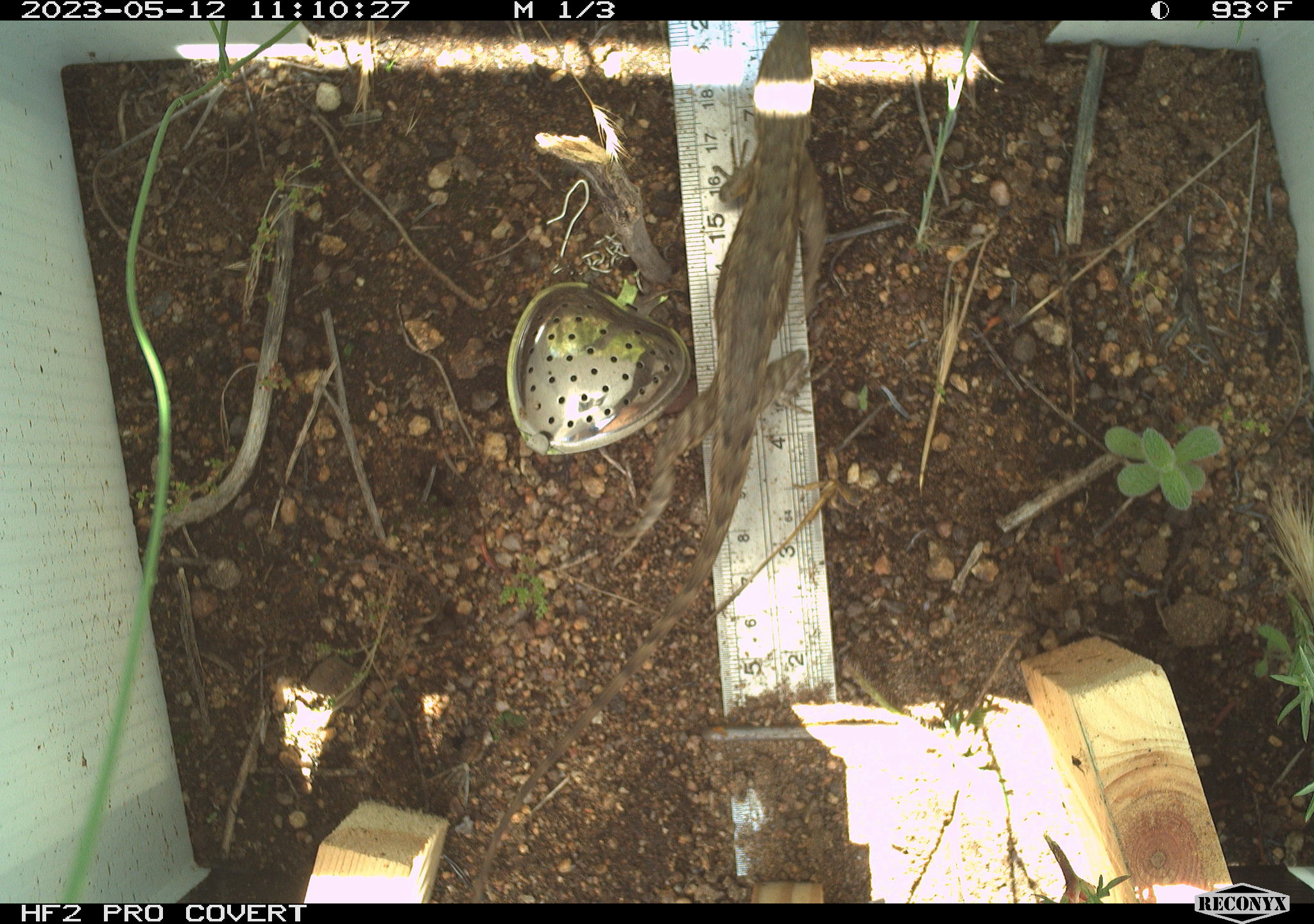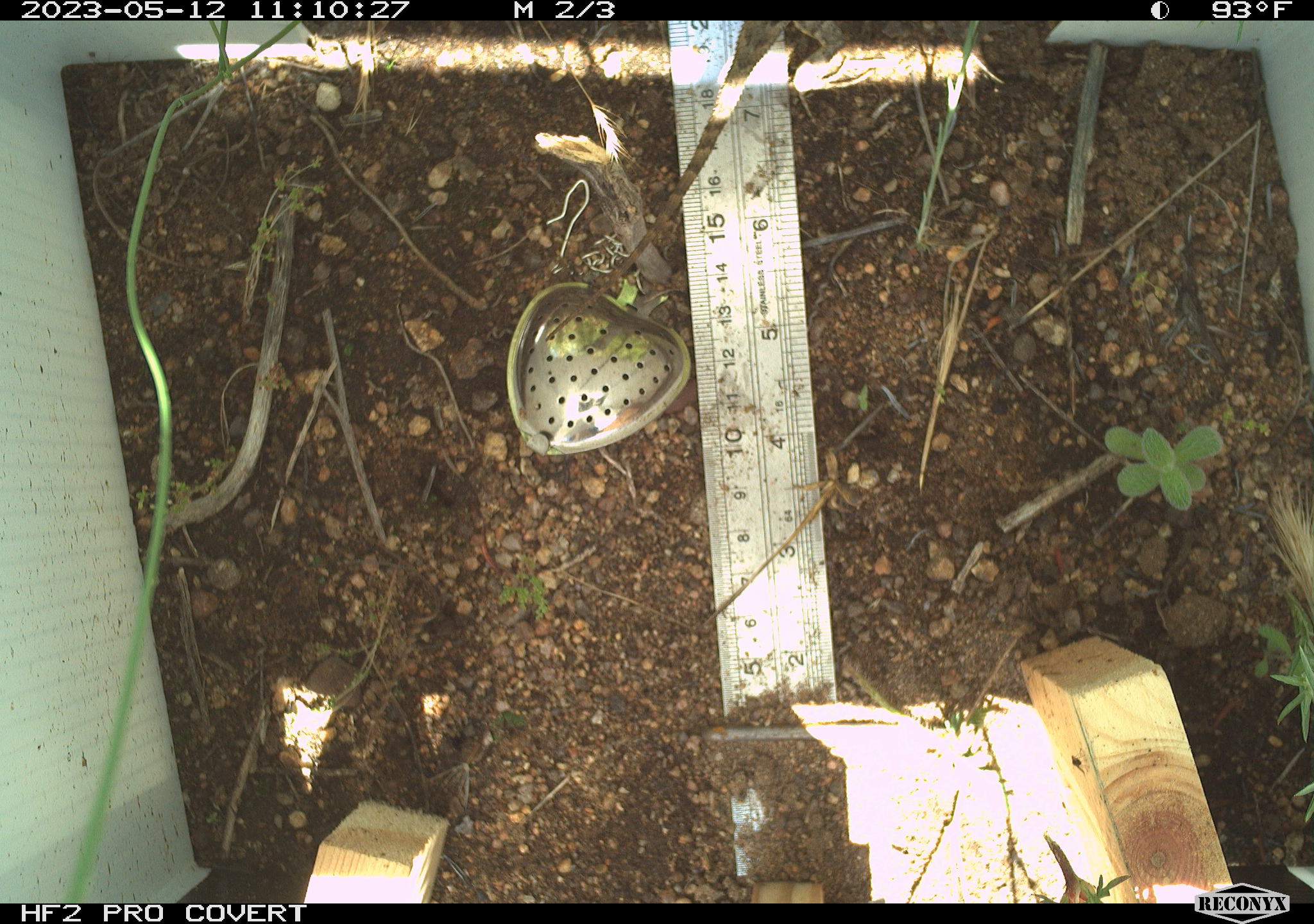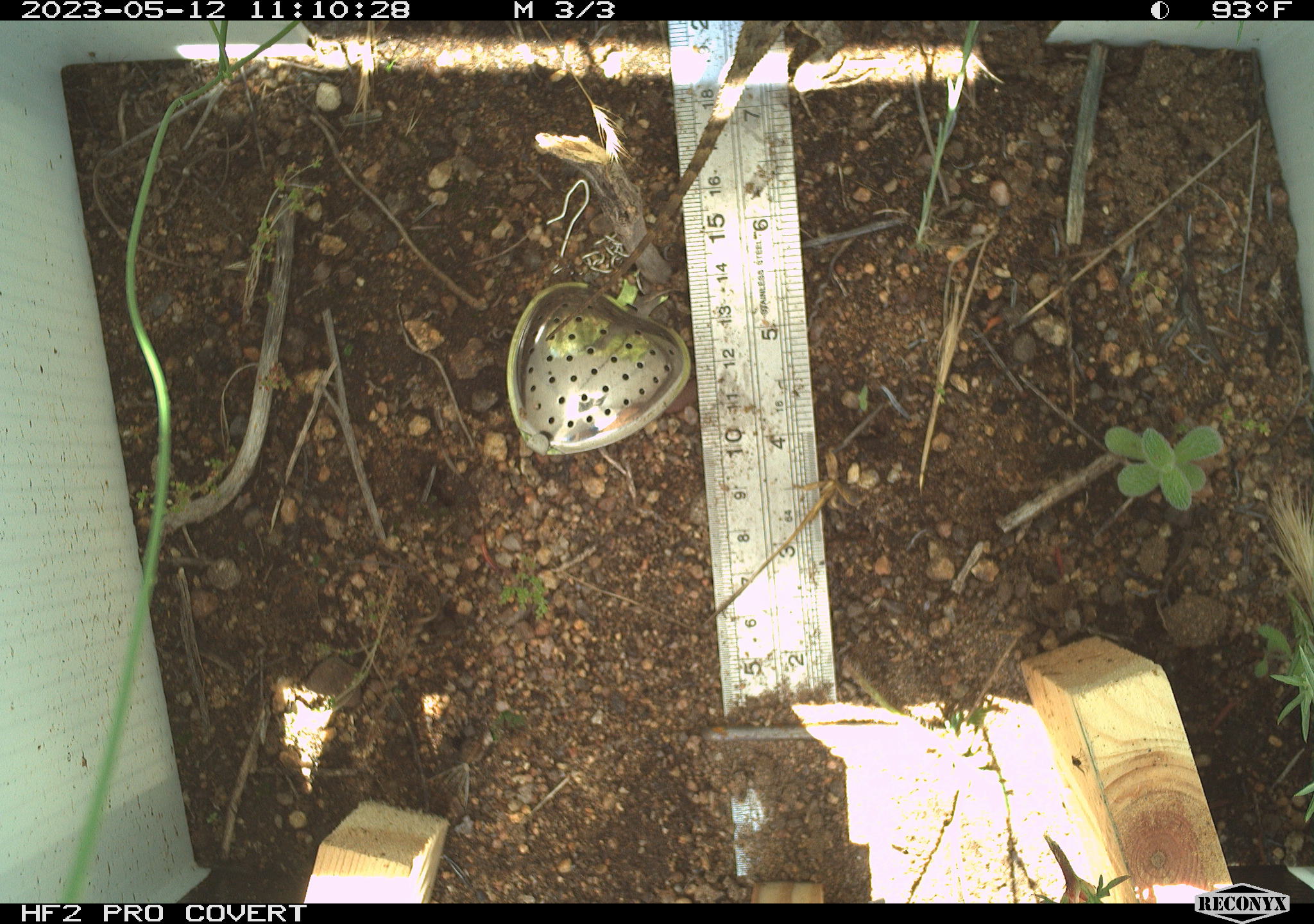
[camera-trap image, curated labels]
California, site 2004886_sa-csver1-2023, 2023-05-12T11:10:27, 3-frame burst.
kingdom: Animalia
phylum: Chordata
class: Reptilia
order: Squamata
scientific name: Squamata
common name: lizards and snakes